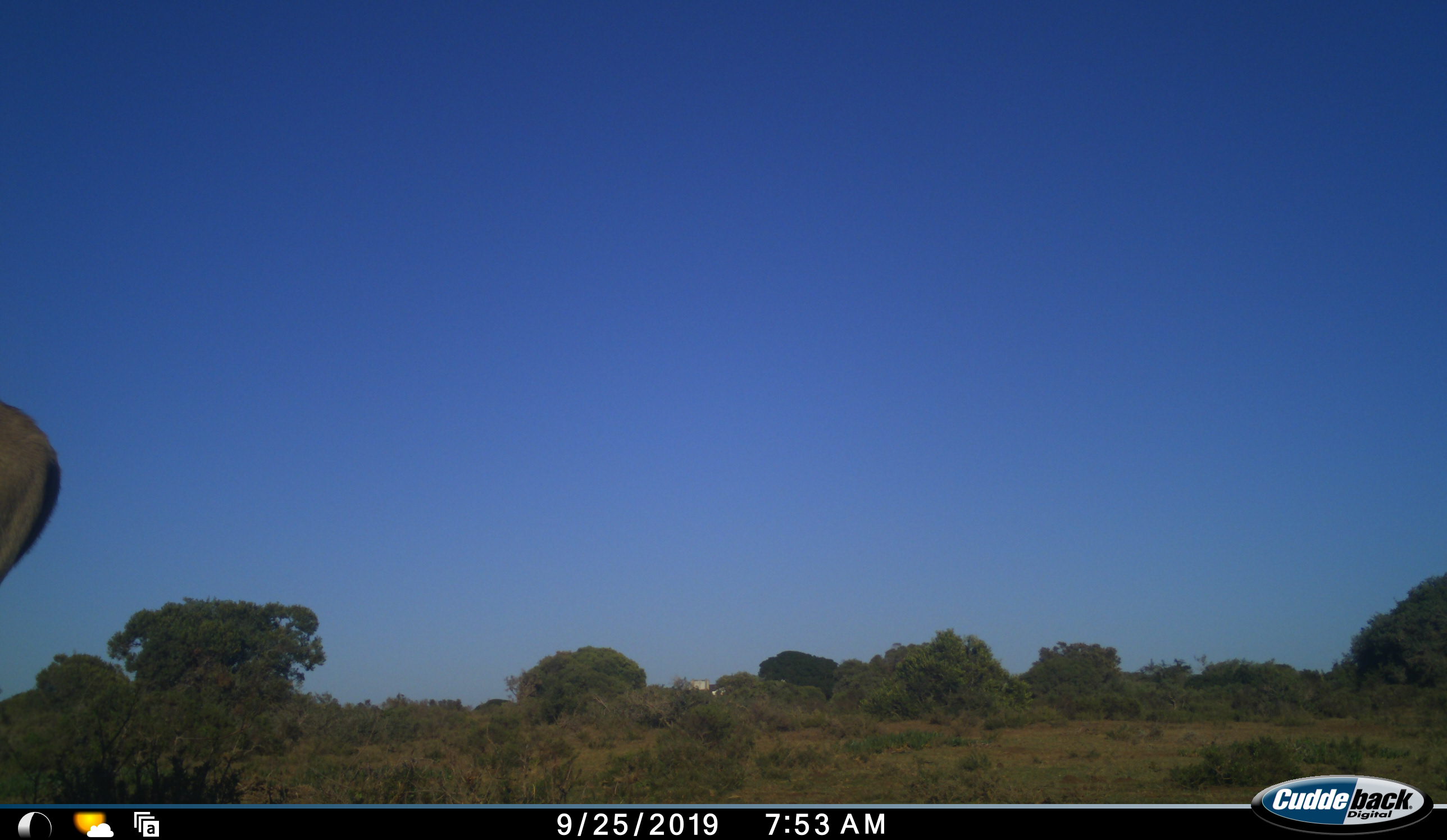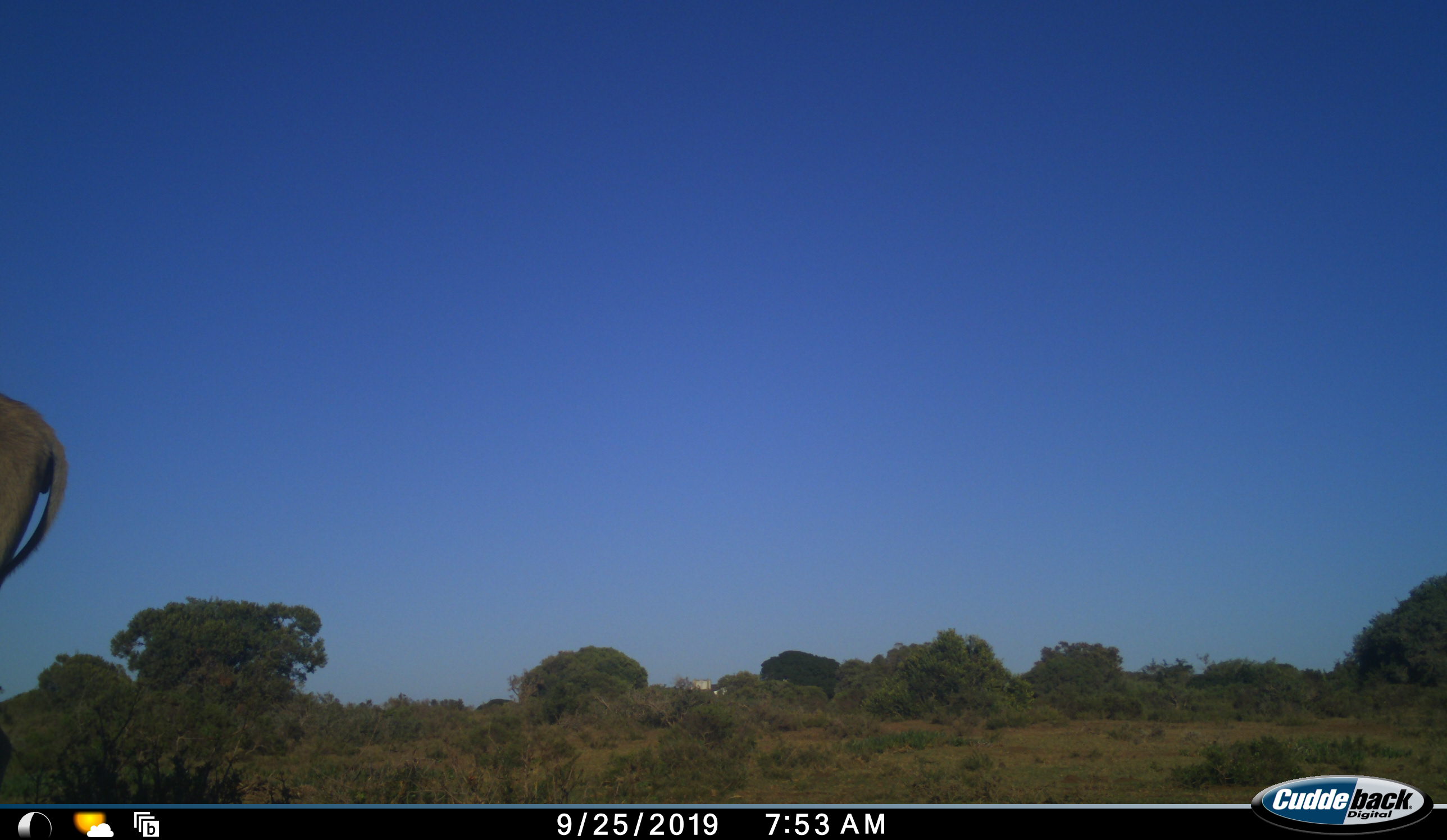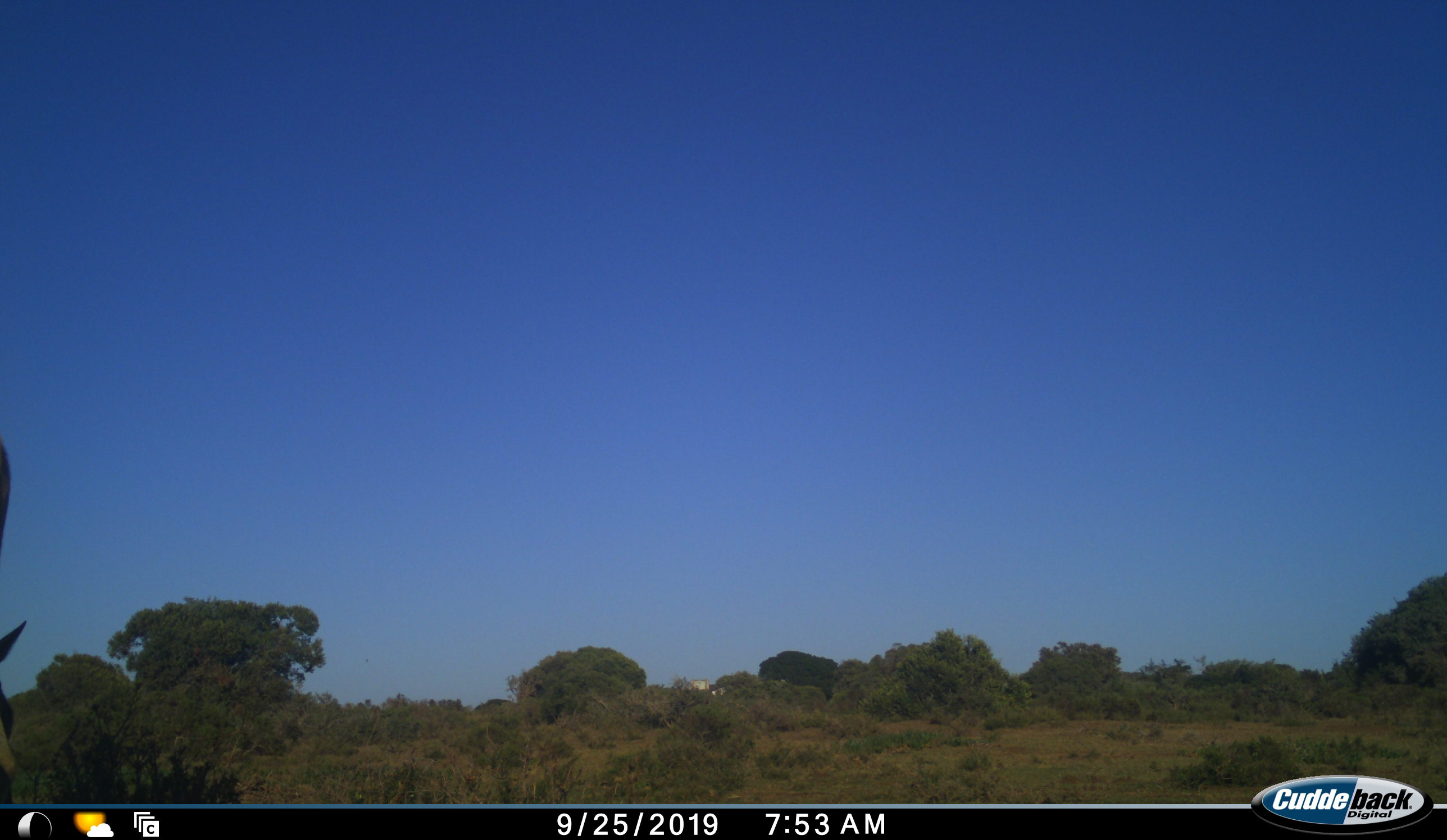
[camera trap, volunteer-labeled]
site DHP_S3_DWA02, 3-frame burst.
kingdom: Animalia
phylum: Chordata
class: Mammalia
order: Artiodactyla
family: Bovidae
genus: Tragelaphus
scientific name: Tragelaphus oryx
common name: eland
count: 1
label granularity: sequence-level